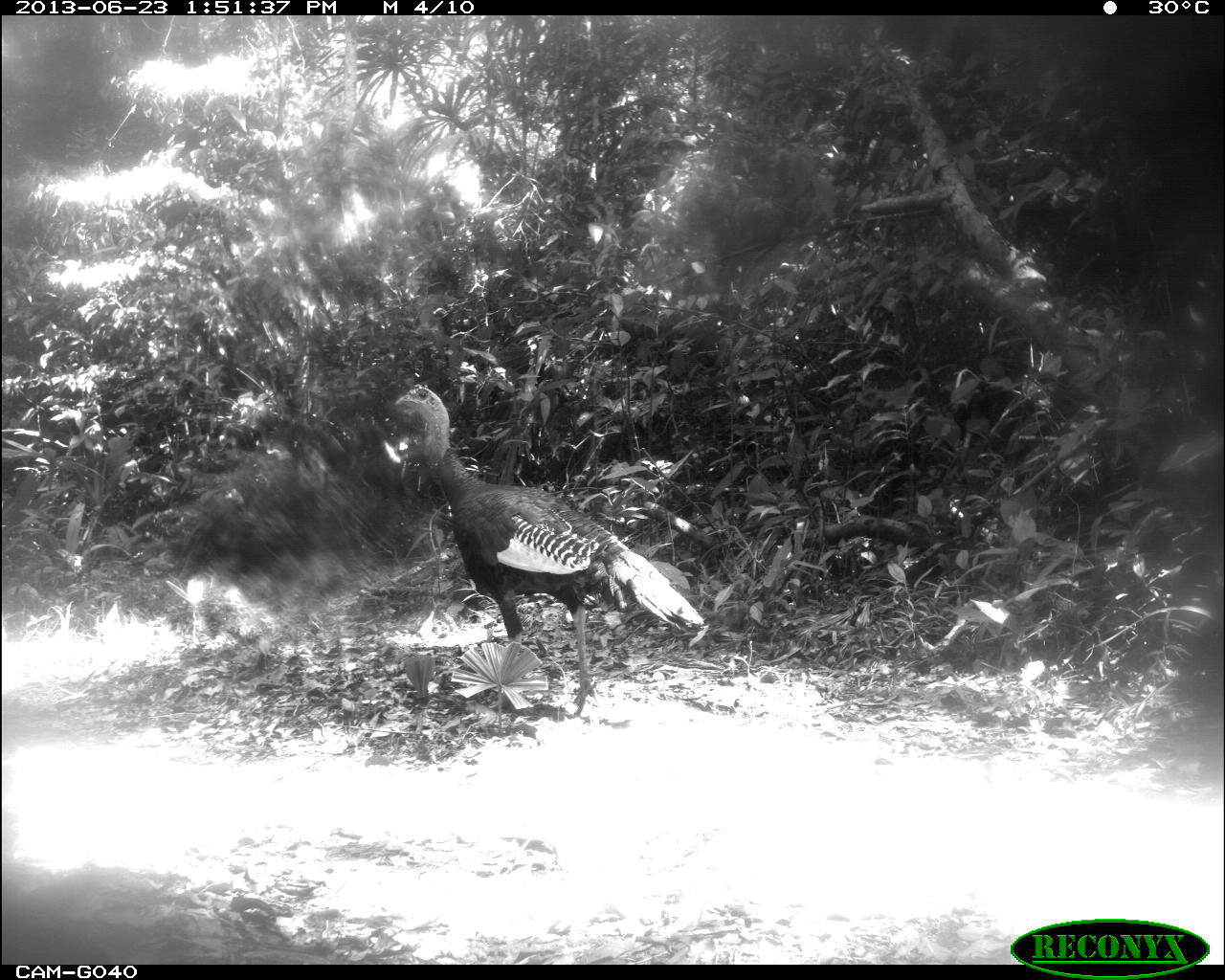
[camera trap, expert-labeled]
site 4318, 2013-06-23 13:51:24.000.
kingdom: Animalia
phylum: Chordata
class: Aves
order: Galliformes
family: Phasianidae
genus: Meleagris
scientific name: Meleagris ocellata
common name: ocellated turkey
Meleagris ocellata (ocellated turkey), count 1, sex male.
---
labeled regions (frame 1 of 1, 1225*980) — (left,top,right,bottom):
meleagris ocellata: (392,381,705,716)